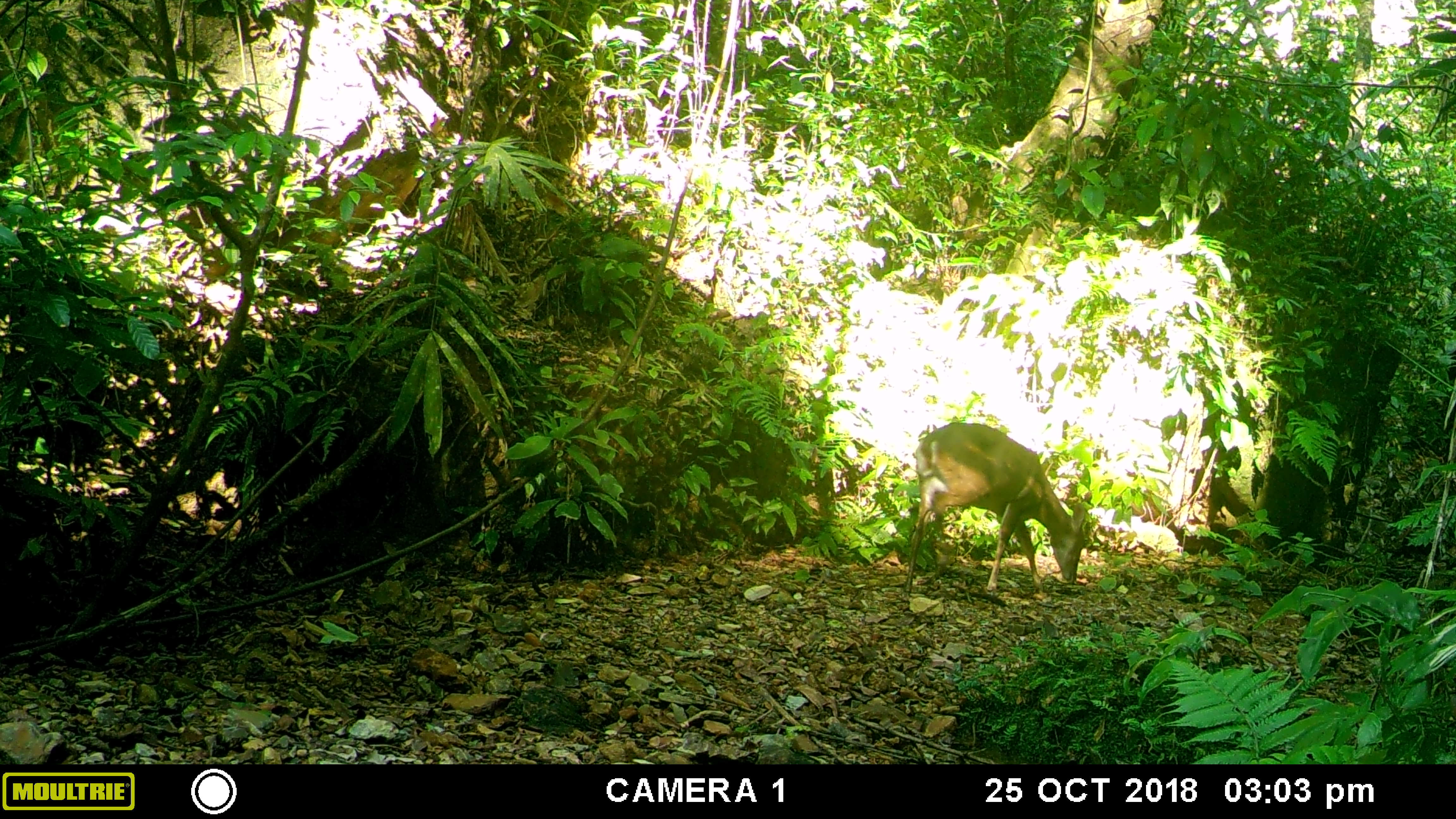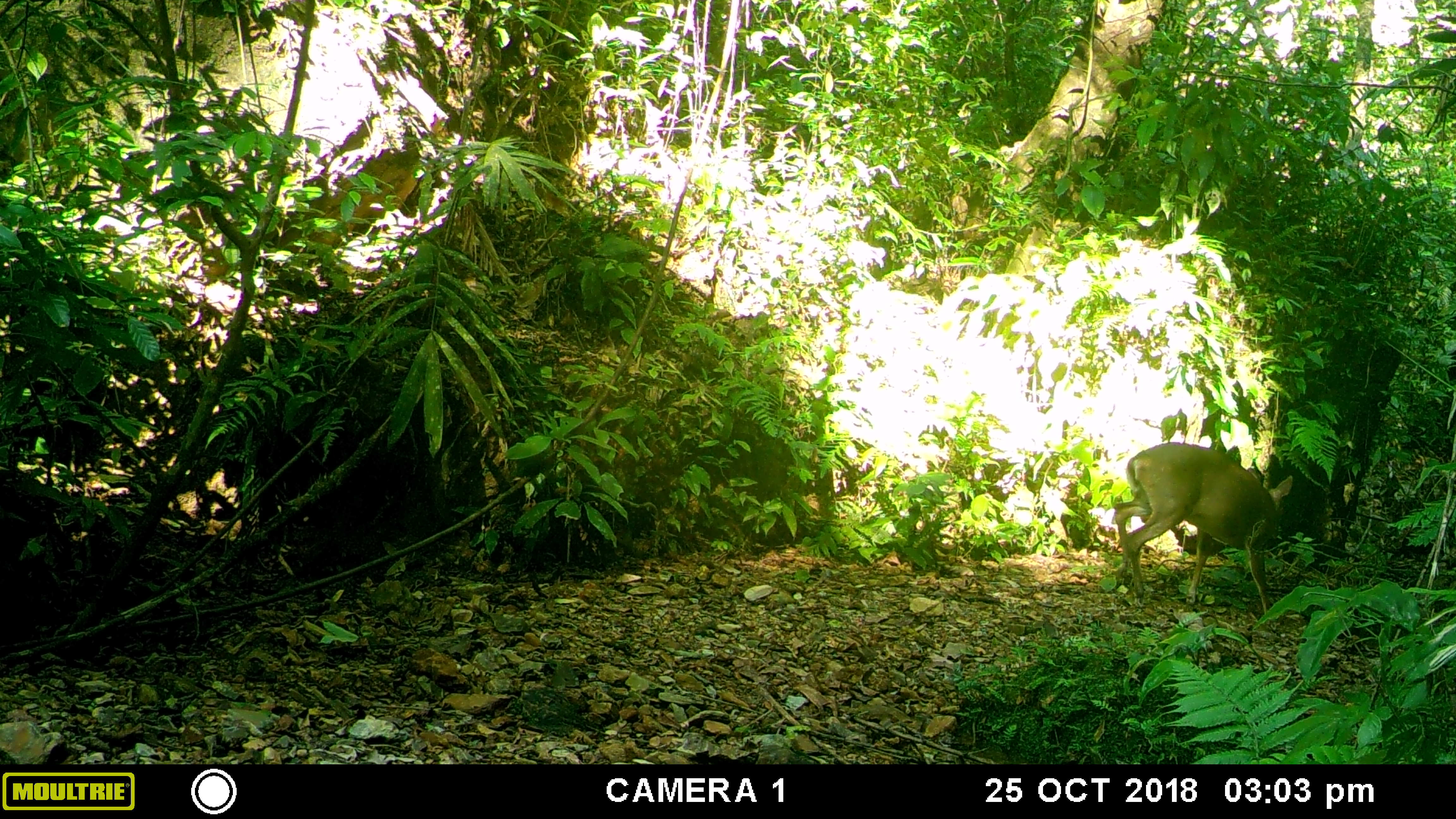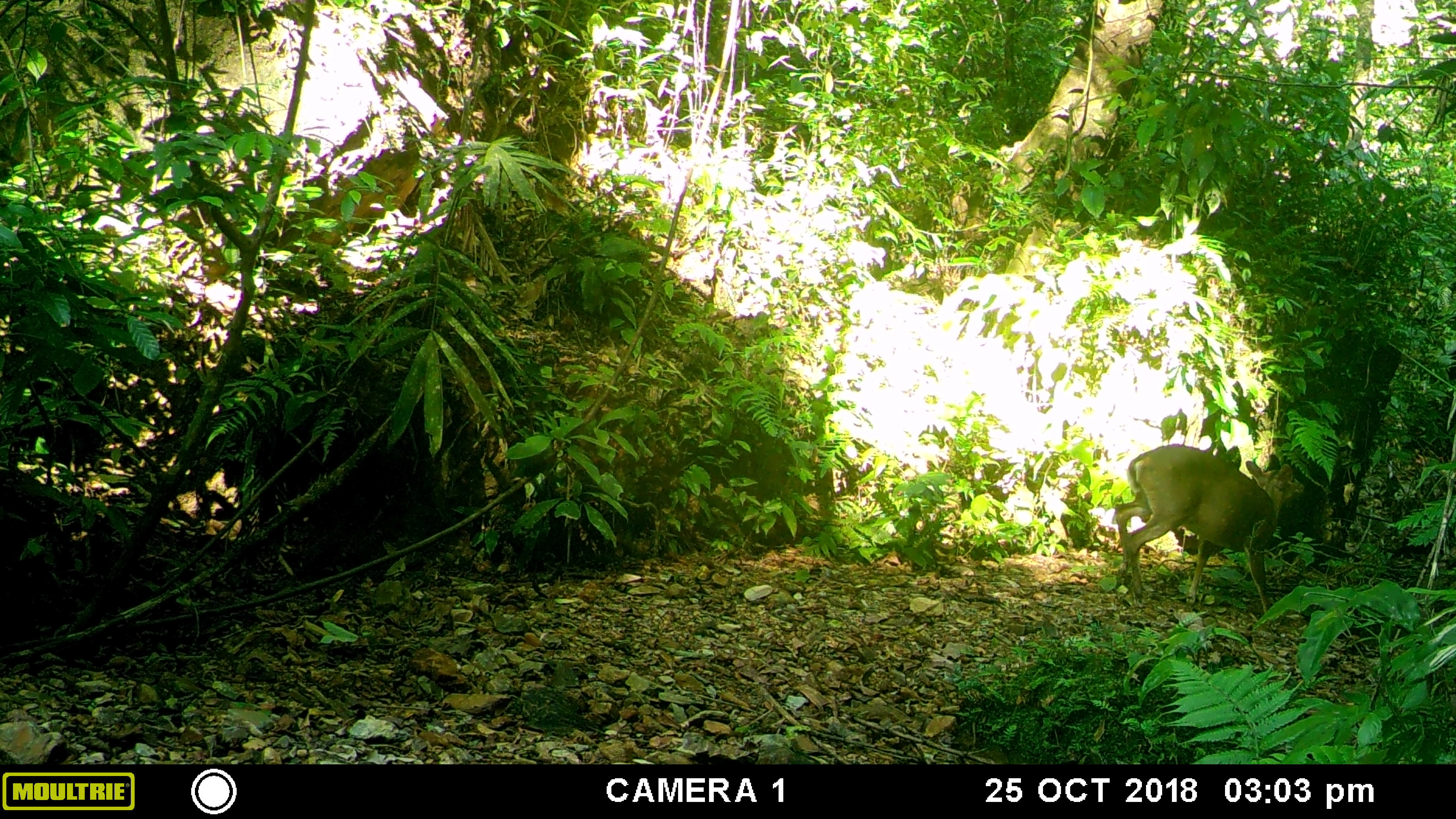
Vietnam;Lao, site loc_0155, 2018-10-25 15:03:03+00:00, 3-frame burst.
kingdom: Animalia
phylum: Chordata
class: Mammalia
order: Artiodactyla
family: Cervidae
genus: Muntiacus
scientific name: Muntiacus vuquangensis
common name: large-antlered muntjac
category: large antlered muntjac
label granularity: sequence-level